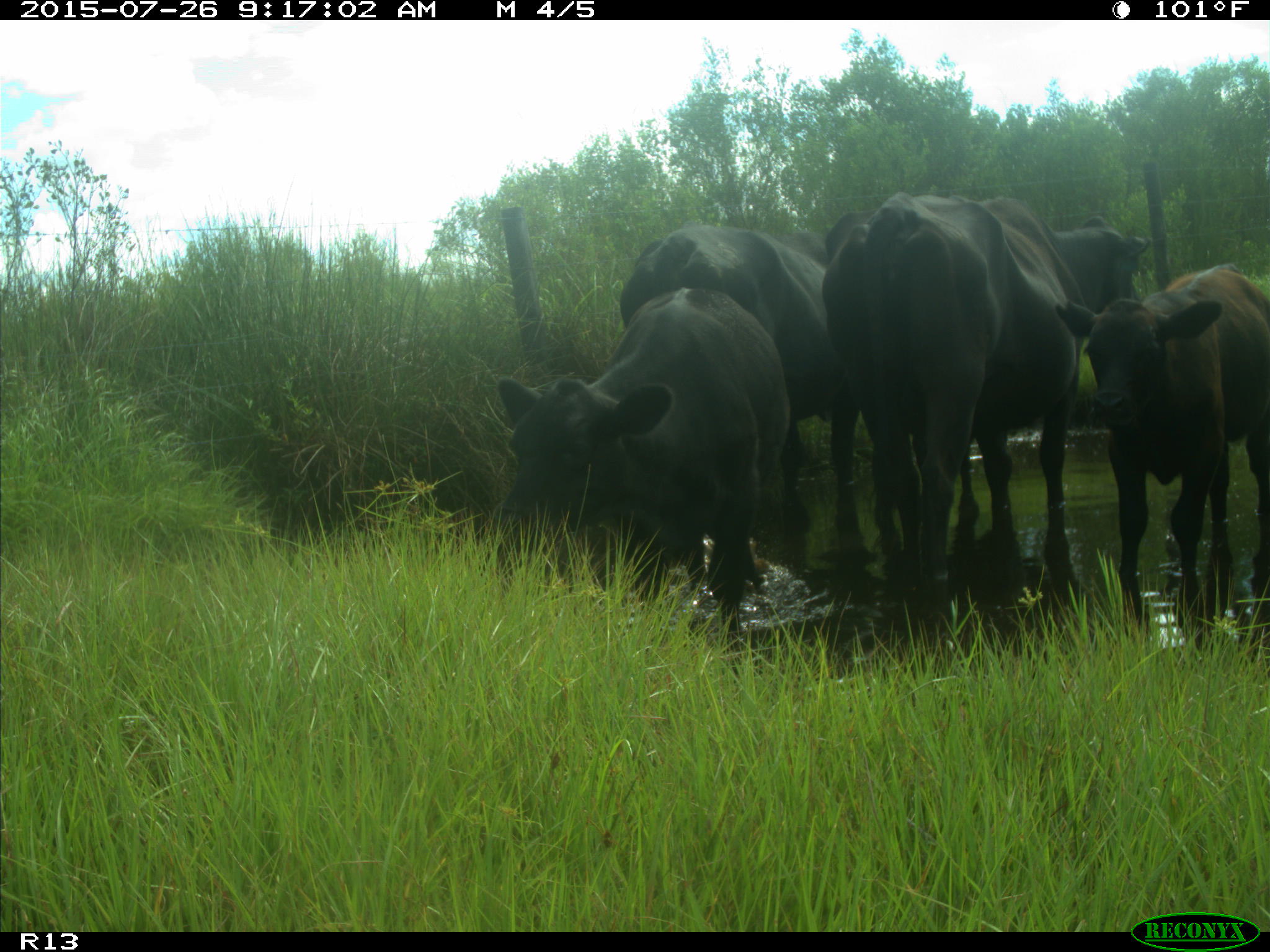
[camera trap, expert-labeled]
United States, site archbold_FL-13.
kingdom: Animalia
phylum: Chordata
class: Mammalia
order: Artiodactyla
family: Bovidae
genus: Bos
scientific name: Bos taurus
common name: domestic cow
Bos taurus (domestic cow).